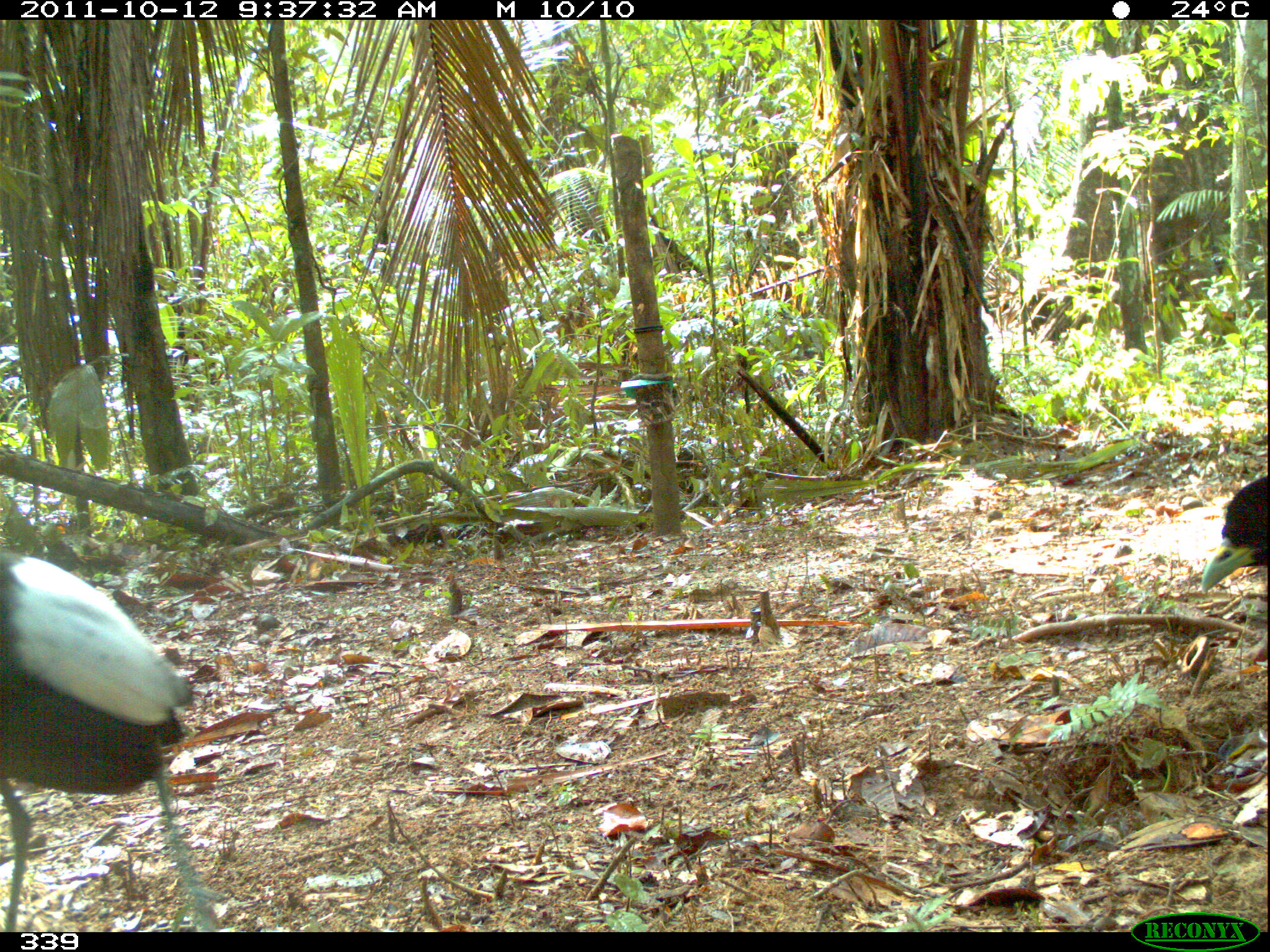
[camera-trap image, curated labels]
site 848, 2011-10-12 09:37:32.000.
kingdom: Animalia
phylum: Chordata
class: Aves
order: Gruiformes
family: Psophiidae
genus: Psophia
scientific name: Psophia leucoptera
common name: pale-winged trumpeter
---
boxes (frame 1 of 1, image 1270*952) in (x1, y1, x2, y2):
psophia leucoptera: (0, 543, 225, 931); (1200, 473, 1270, 593)